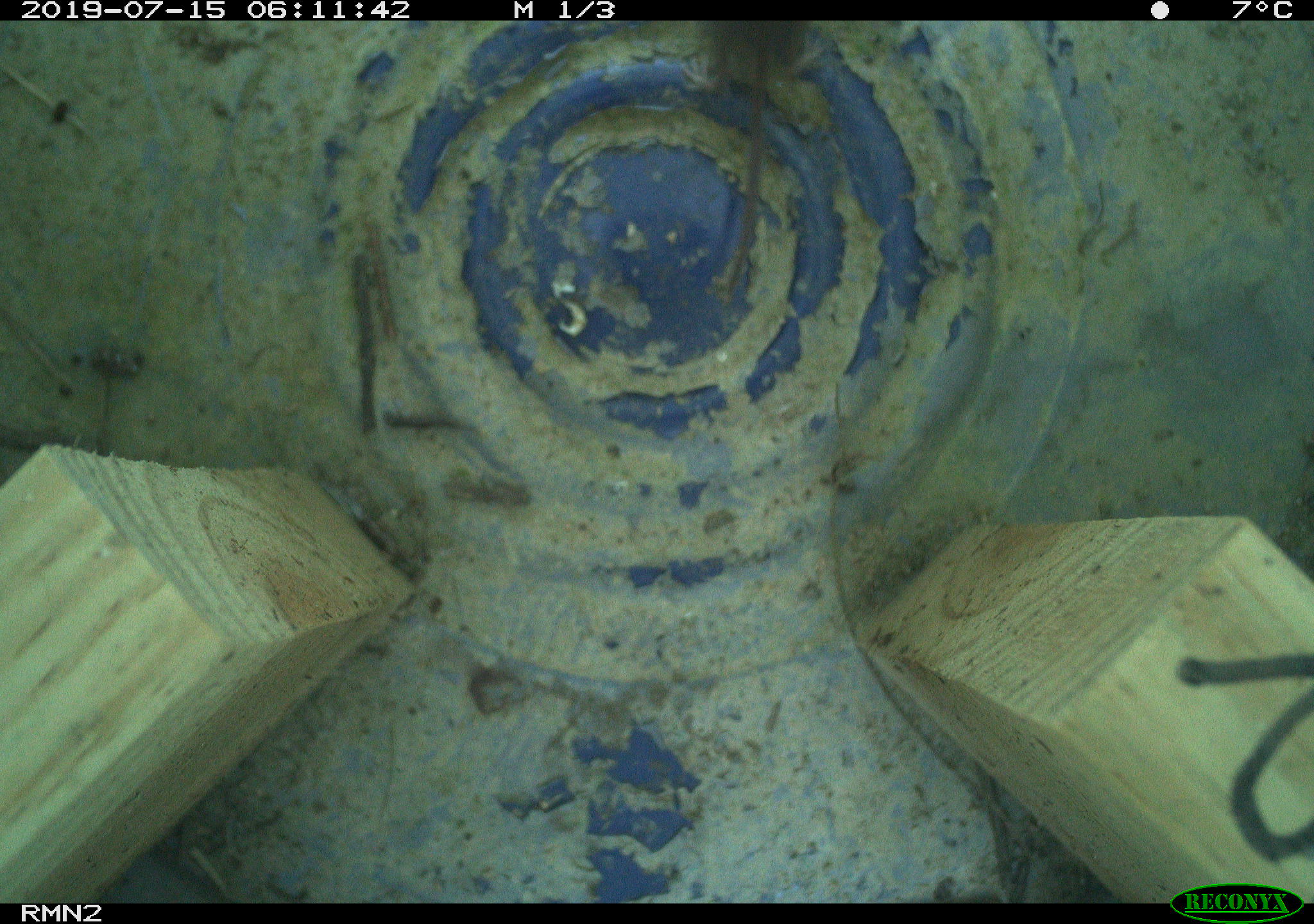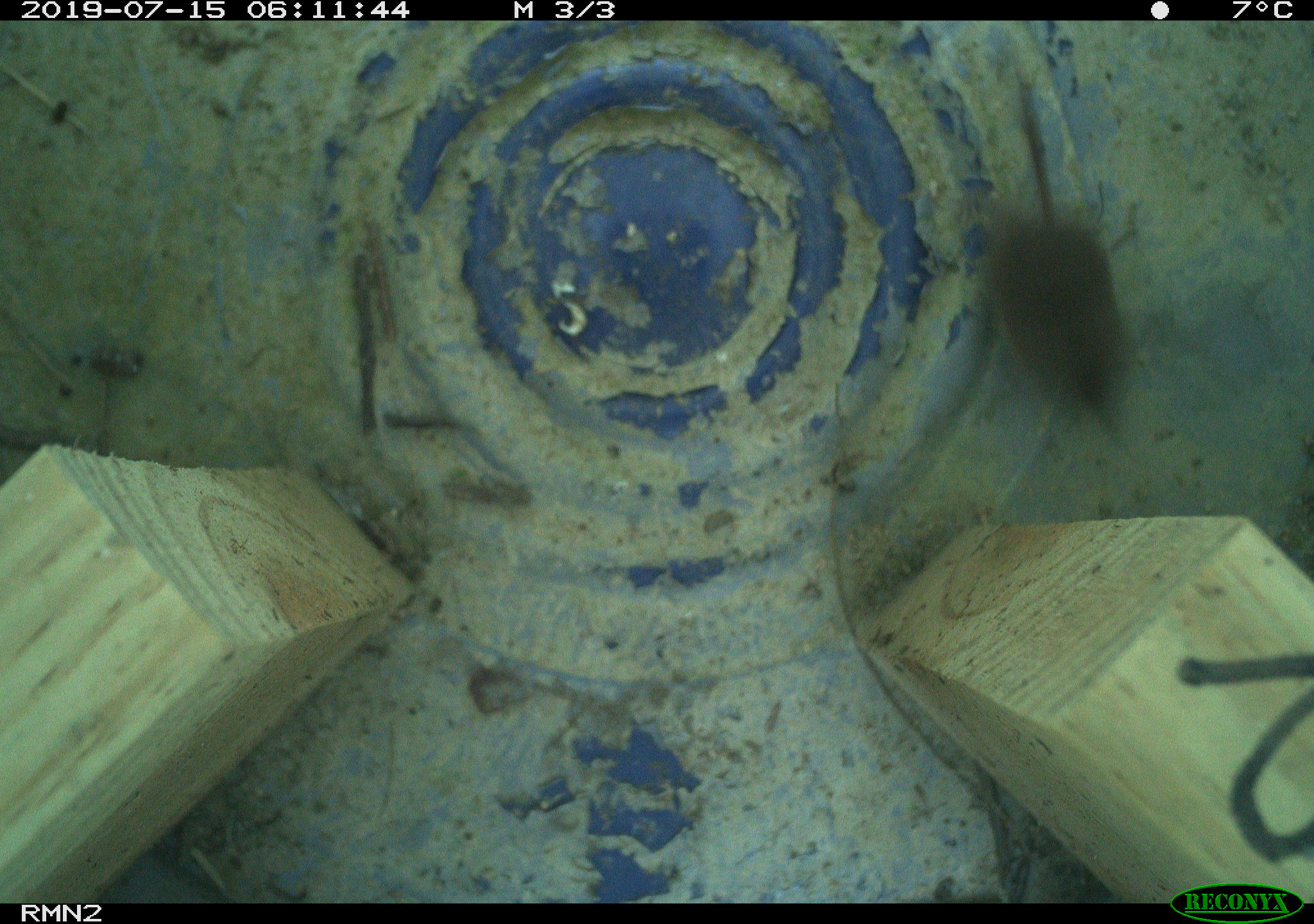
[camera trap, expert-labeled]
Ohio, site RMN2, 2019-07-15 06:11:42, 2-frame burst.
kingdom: Animalia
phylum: Chordata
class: Mammalia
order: Eulipotyphla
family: Soricidae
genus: Sorex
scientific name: Sorex cinereus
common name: masked shrew